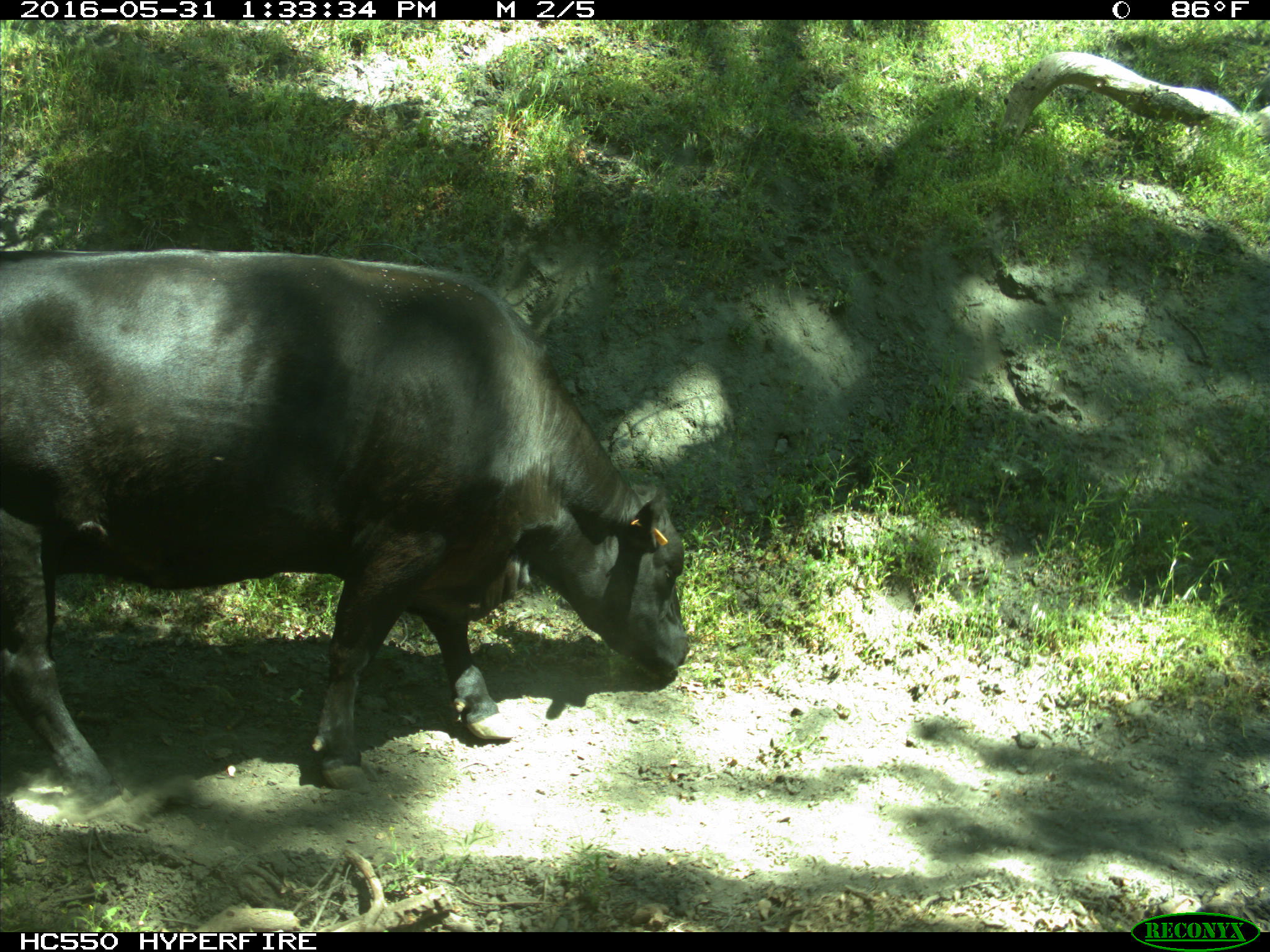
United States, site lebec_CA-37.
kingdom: Animalia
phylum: Chordata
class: Mammalia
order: Artiodactyla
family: Bovidae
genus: Bos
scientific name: Bos taurus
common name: domestic cow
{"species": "Bos taurus (domestic cow)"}